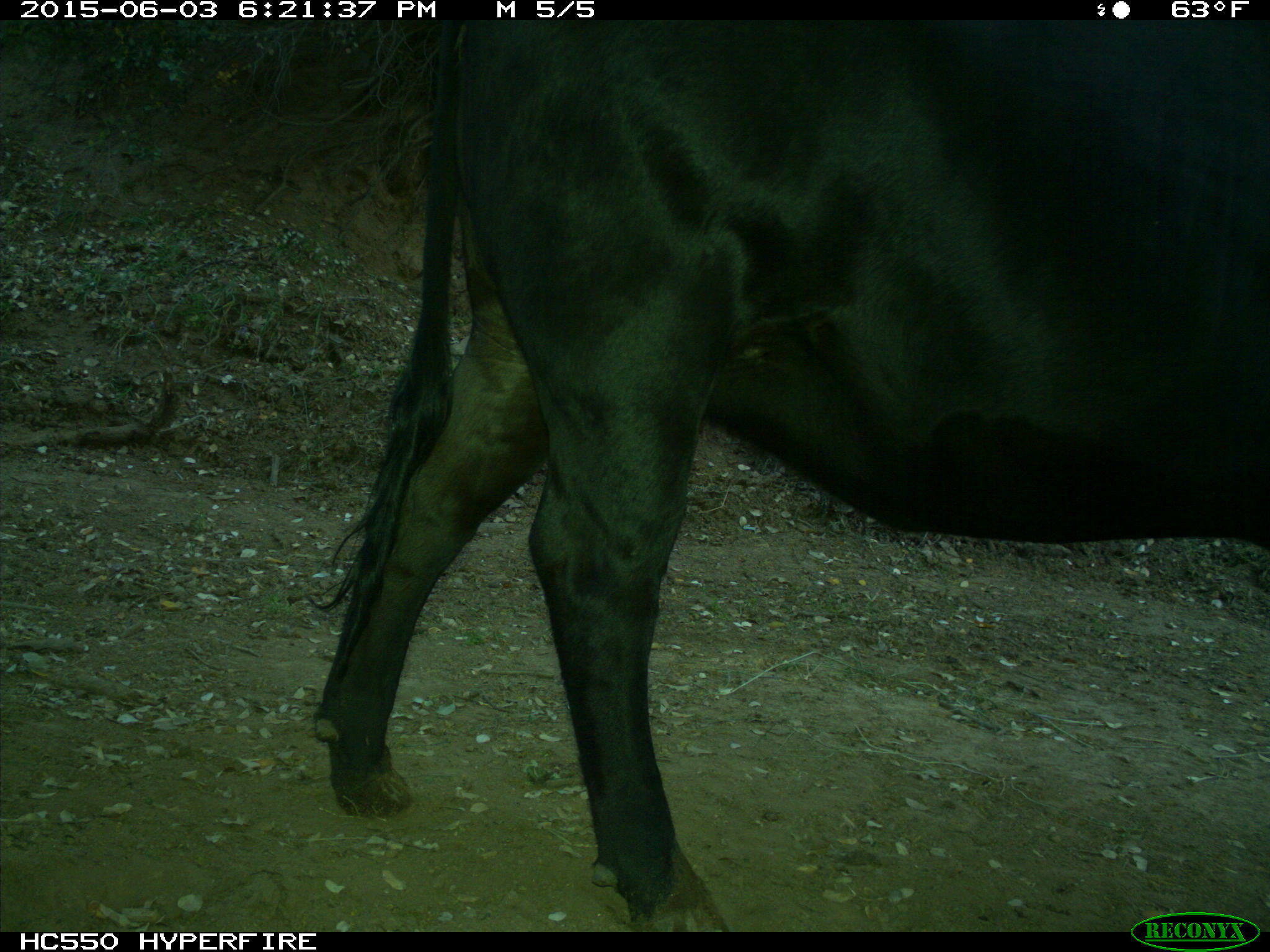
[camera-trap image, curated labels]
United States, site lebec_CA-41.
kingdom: Animalia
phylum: Chordata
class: Mammalia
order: Artiodactyla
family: Bovidae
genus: Bos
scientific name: Bos taurus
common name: domestic cow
Bos taurus (domestic cow).